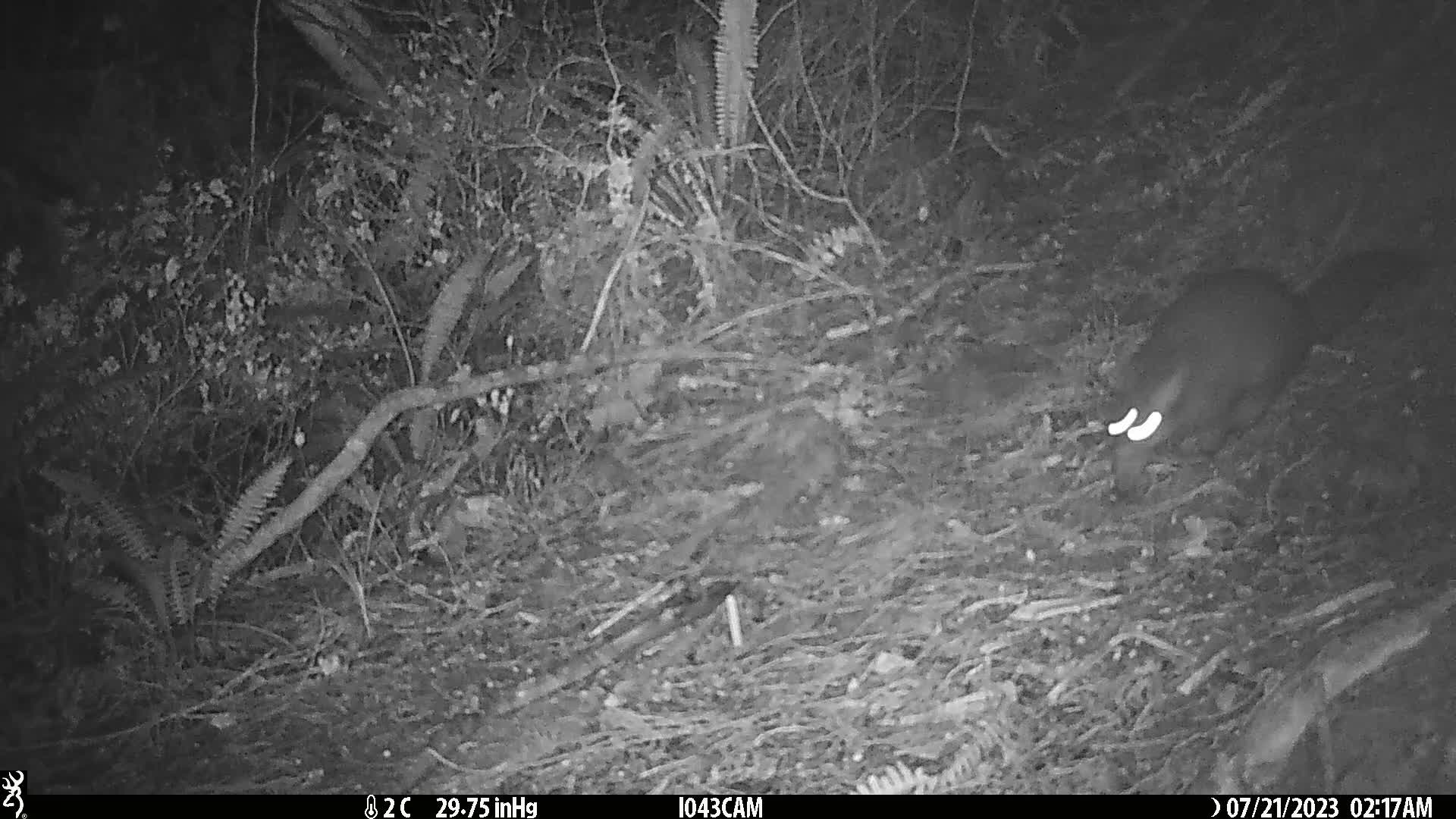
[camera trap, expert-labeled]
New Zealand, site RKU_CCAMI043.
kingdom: Animalia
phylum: Chordata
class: Mammalia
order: Diprotodontia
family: Phalangeridae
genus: Trichosurus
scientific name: Trichosurus vulpecula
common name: common brushtail possum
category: possum